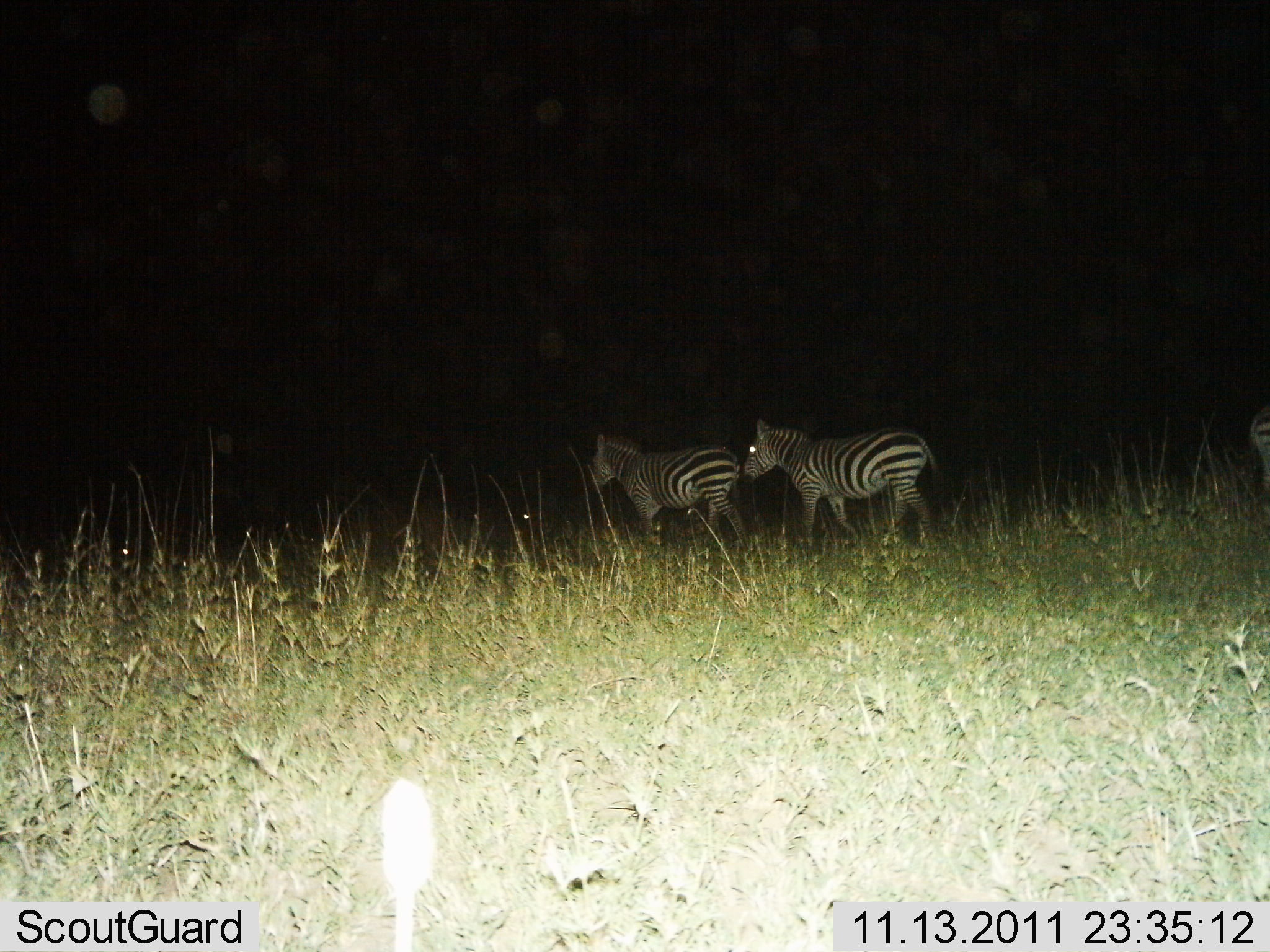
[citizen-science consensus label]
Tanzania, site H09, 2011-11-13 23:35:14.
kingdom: Animalia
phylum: Chordata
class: Mammalia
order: Perissodactyla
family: Equidae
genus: Equus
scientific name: Equus quagga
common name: plains zebra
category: zebra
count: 2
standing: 35%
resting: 0%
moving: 65%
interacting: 0%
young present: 0%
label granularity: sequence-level